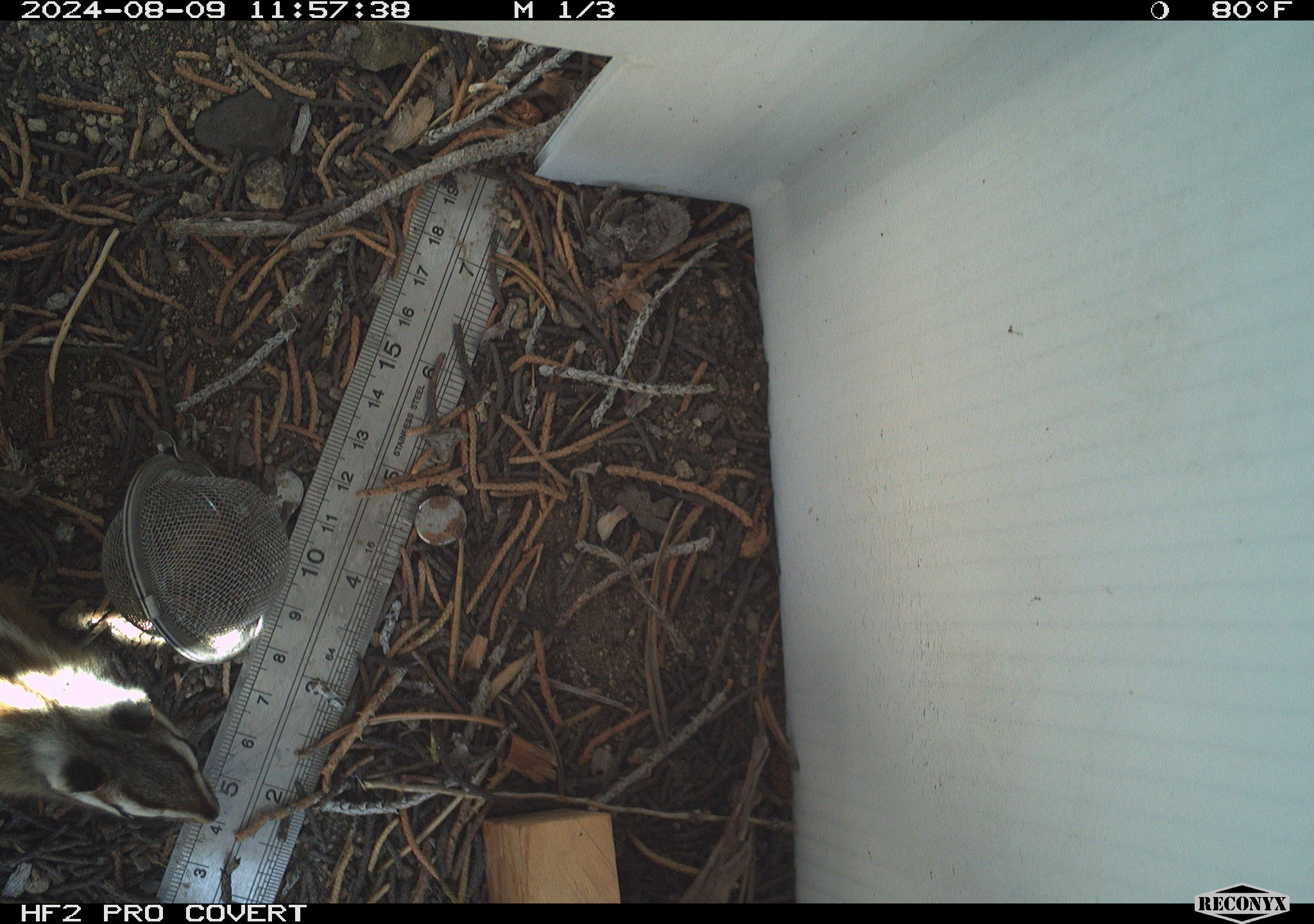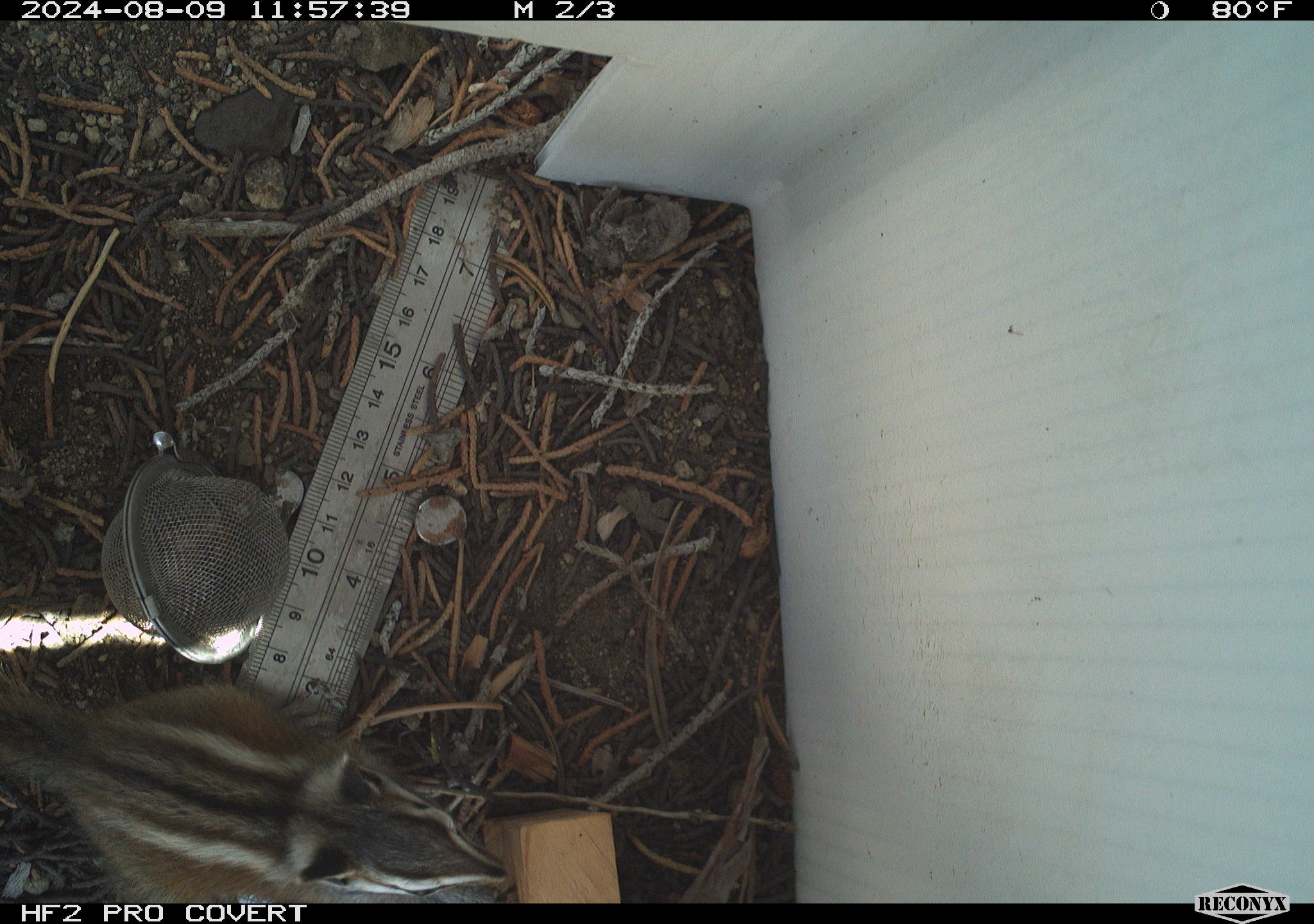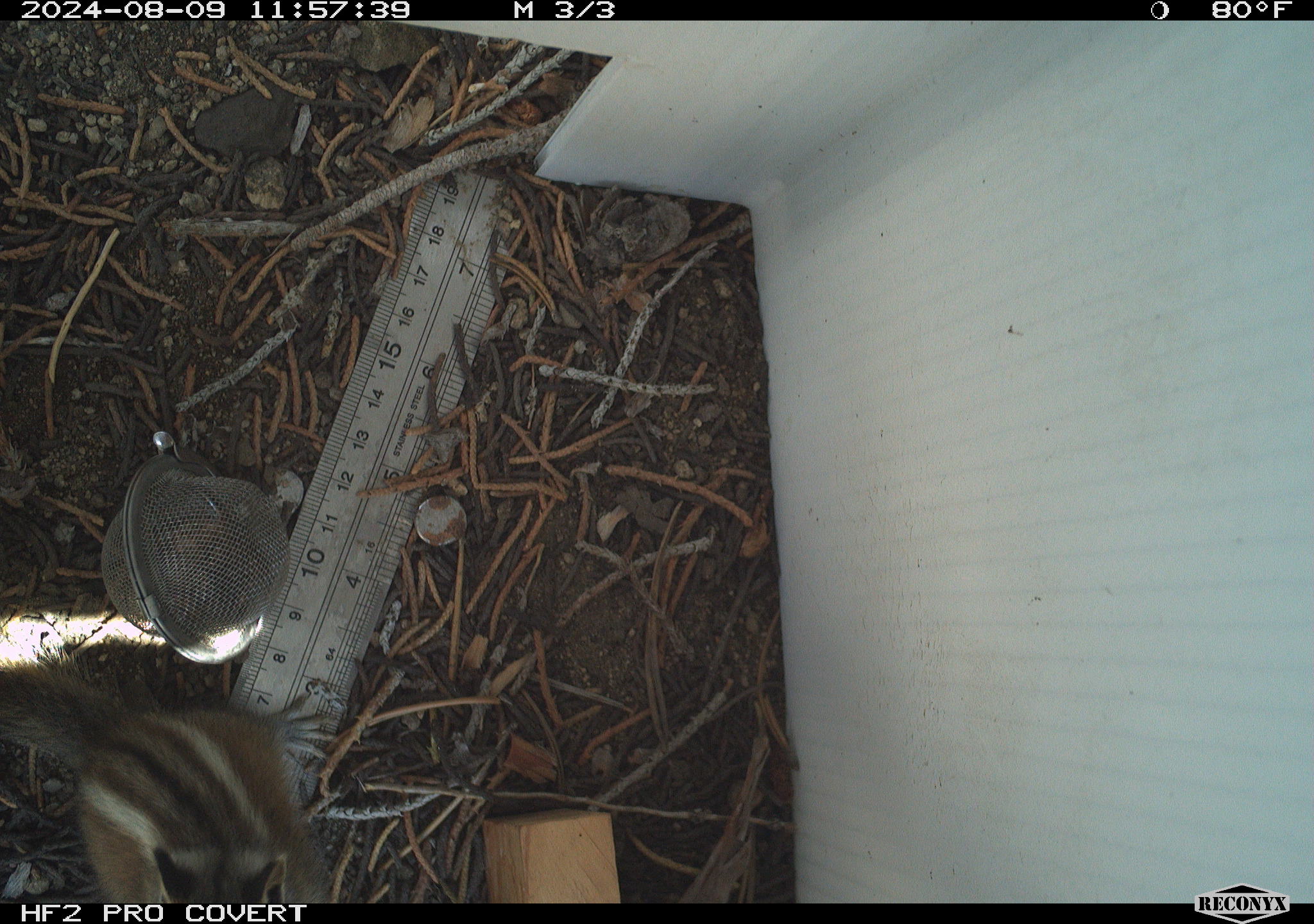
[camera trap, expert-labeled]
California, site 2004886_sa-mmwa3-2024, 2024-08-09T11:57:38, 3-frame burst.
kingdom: Animalia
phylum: Chordata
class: Mammalia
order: Rodentia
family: Sciuridae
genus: Neotamias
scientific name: Neotamias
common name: western chipmunks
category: neotamias species